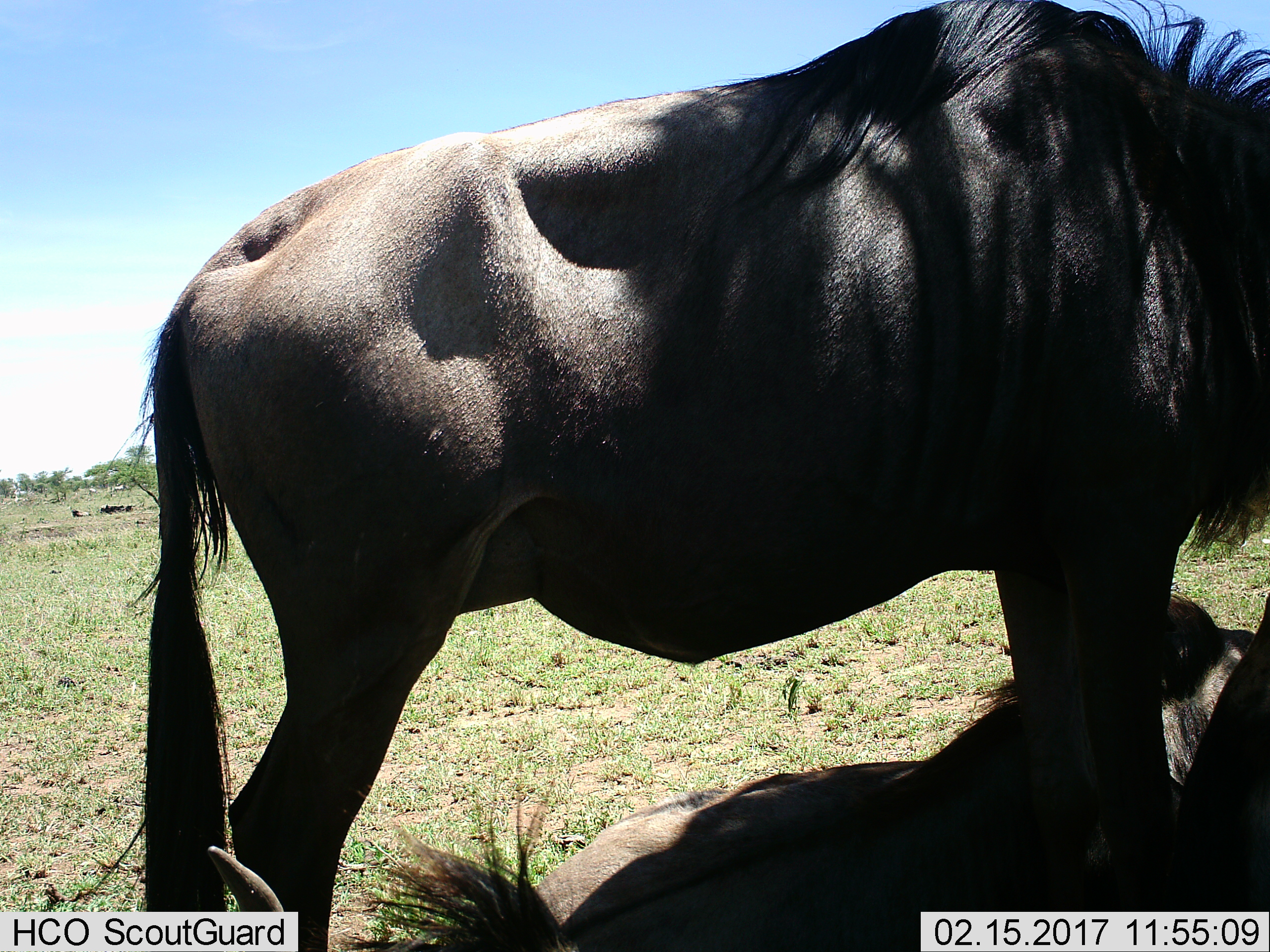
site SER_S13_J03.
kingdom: Animalia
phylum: Chordata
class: Mammalia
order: Artiodactyla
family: Bovidae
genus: Connochaetes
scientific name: Connochaetes taurinus taurinus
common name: blue wildebeest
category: wildebeestblue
Wildebeestblue (blue wildebeest) (Connochaetes taurinus taurinus), count 2. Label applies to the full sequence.